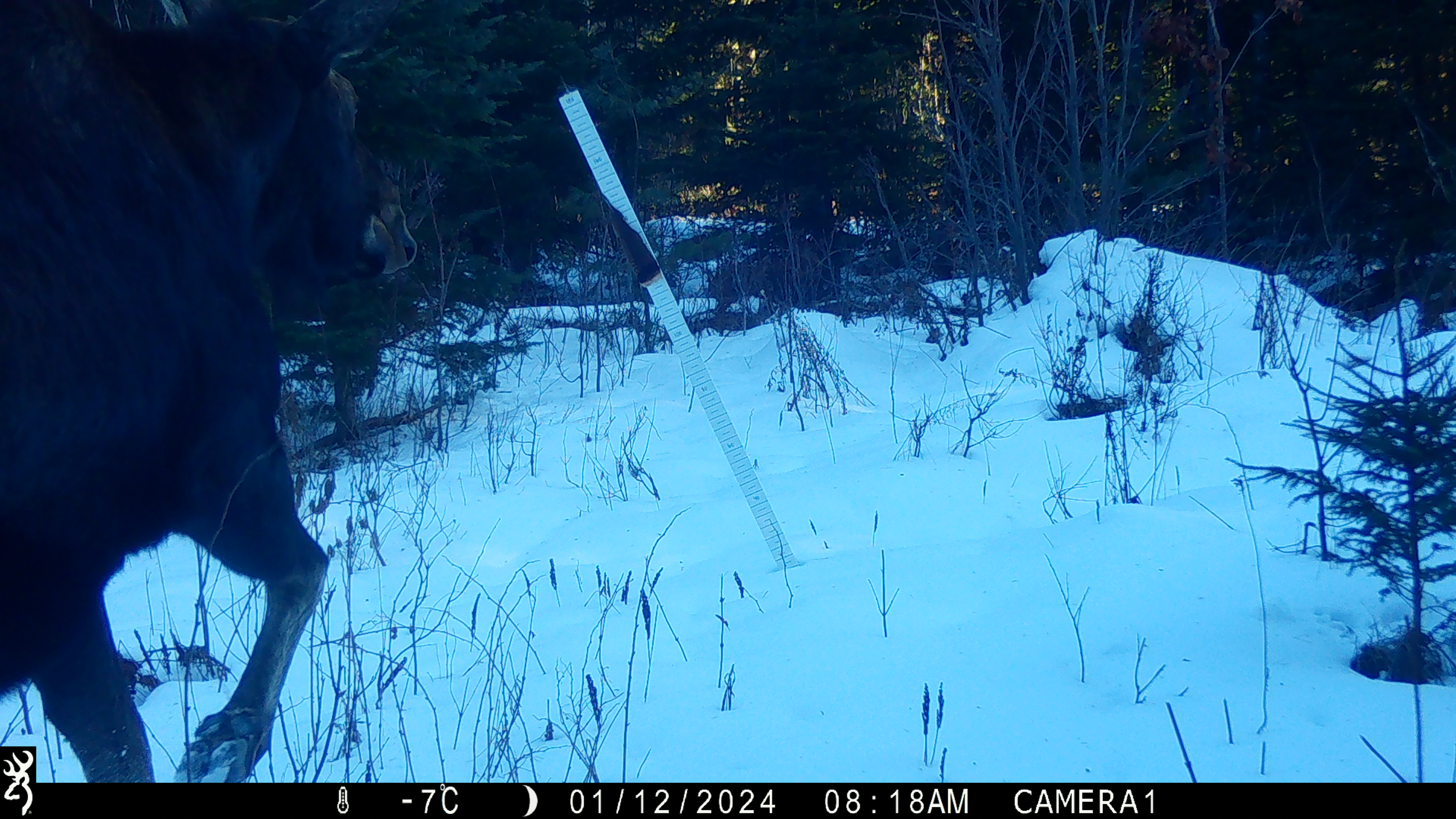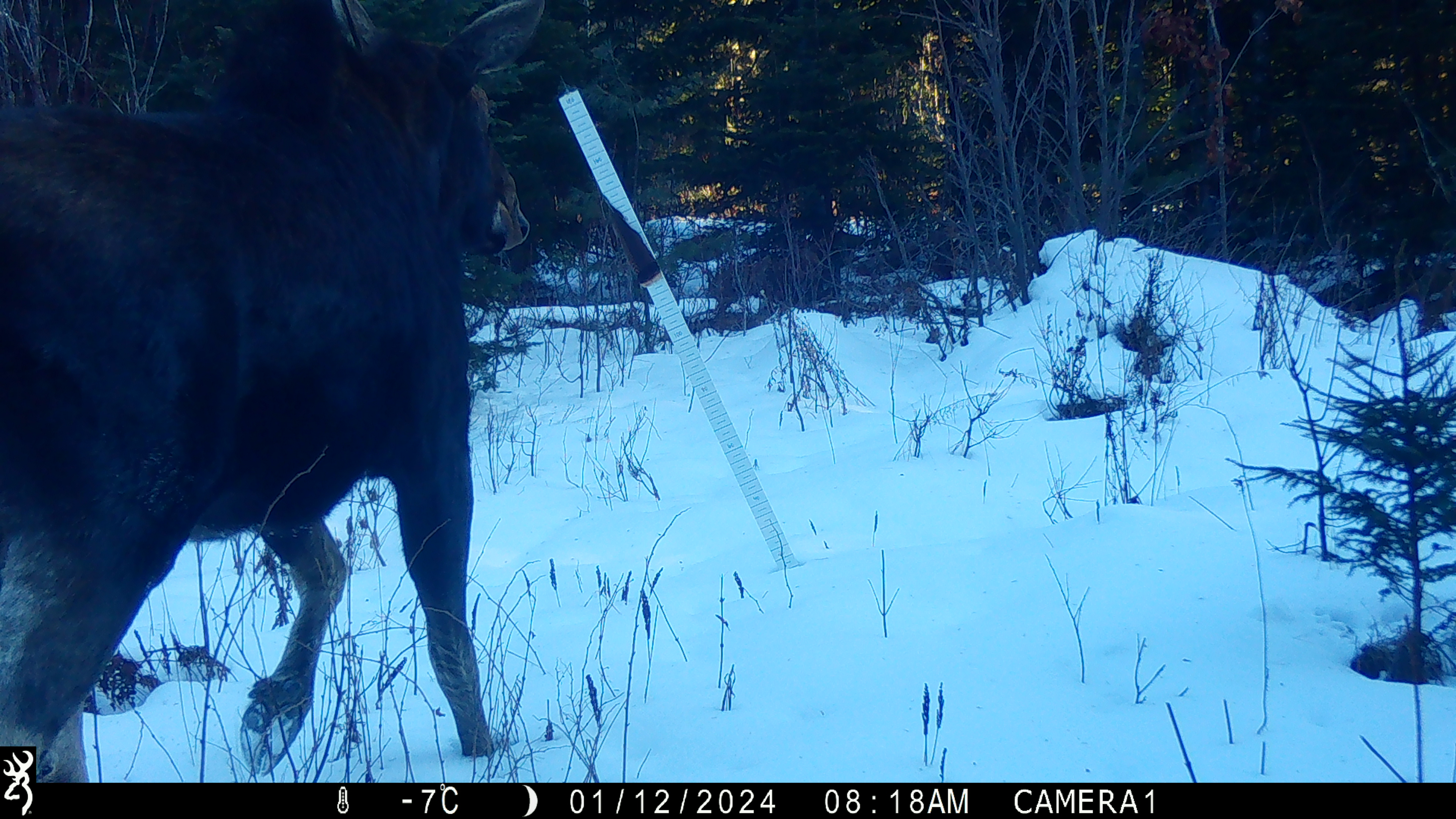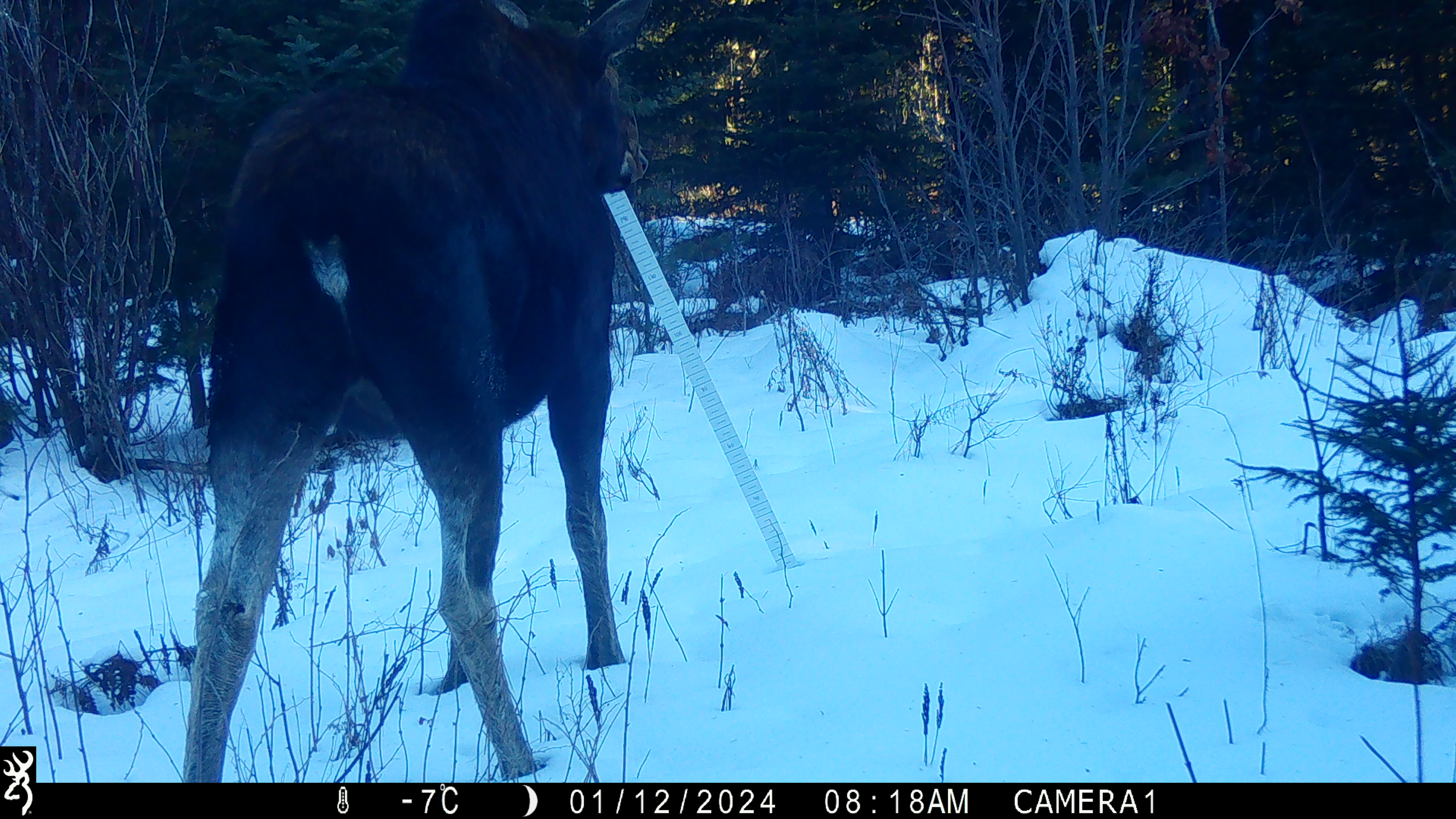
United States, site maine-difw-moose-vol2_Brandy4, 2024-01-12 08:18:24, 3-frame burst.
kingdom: Animalia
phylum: Chordata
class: Mammalia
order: Artiodactyla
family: Cervidae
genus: Alces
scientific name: Alces alces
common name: moose